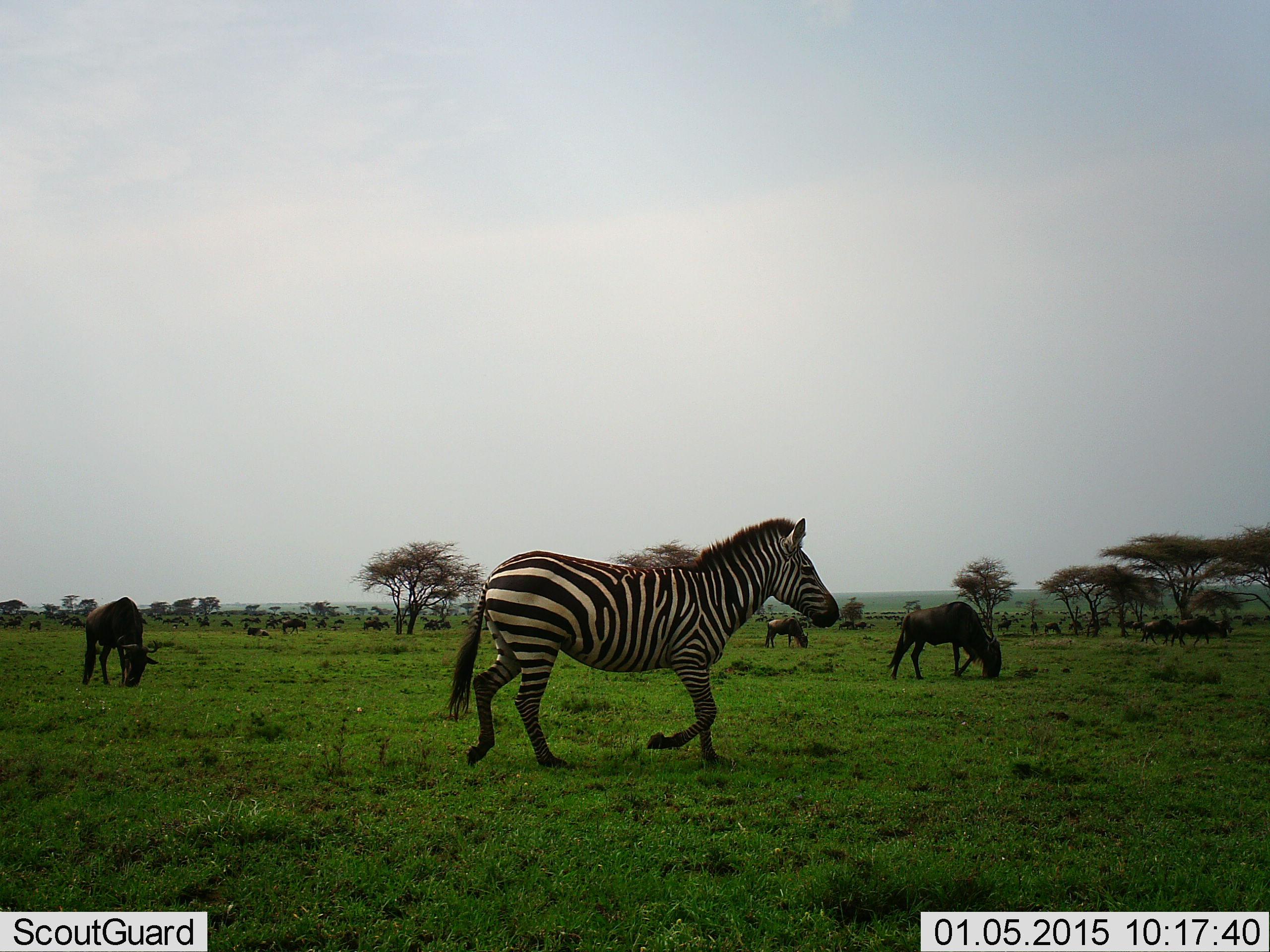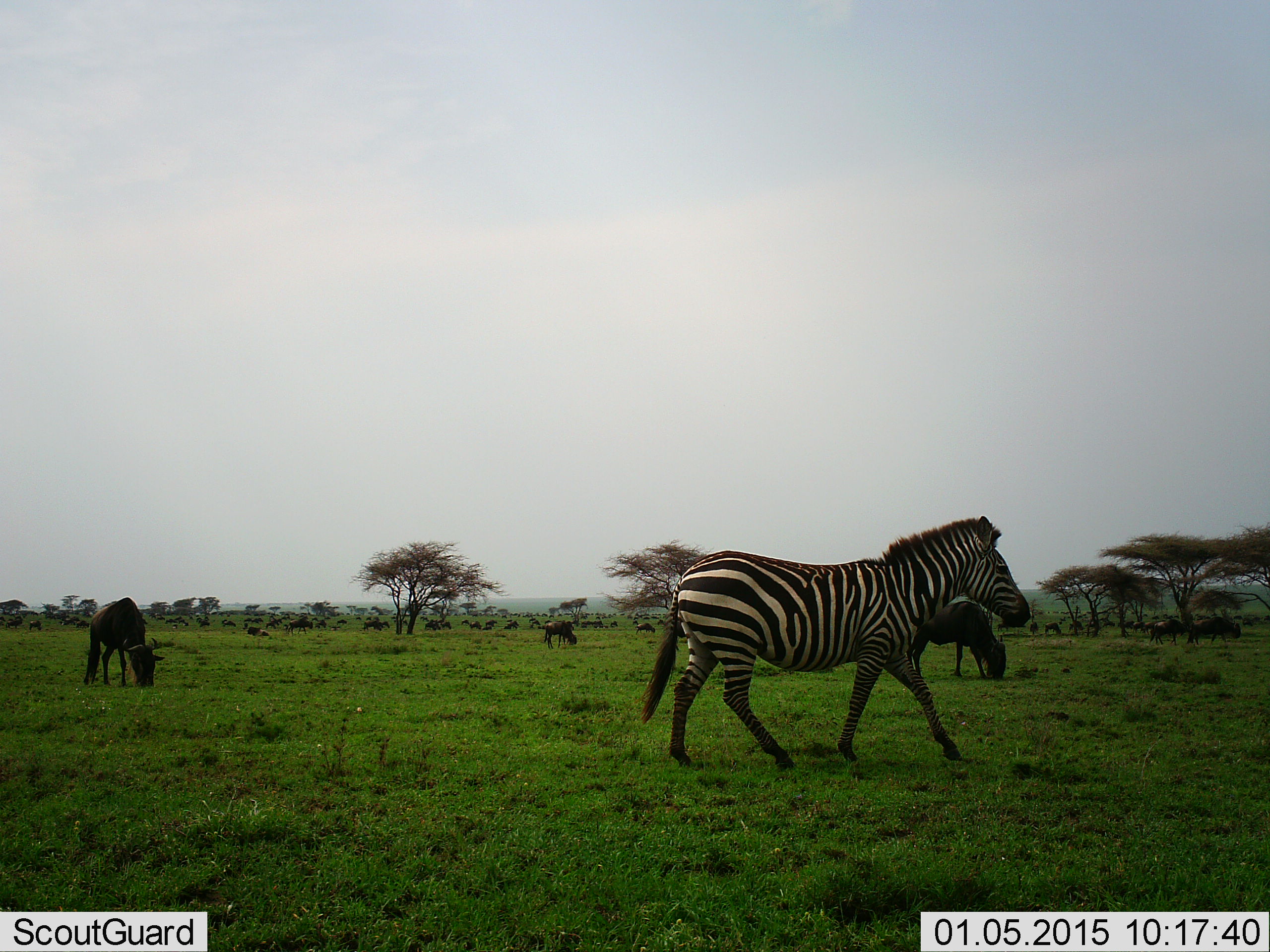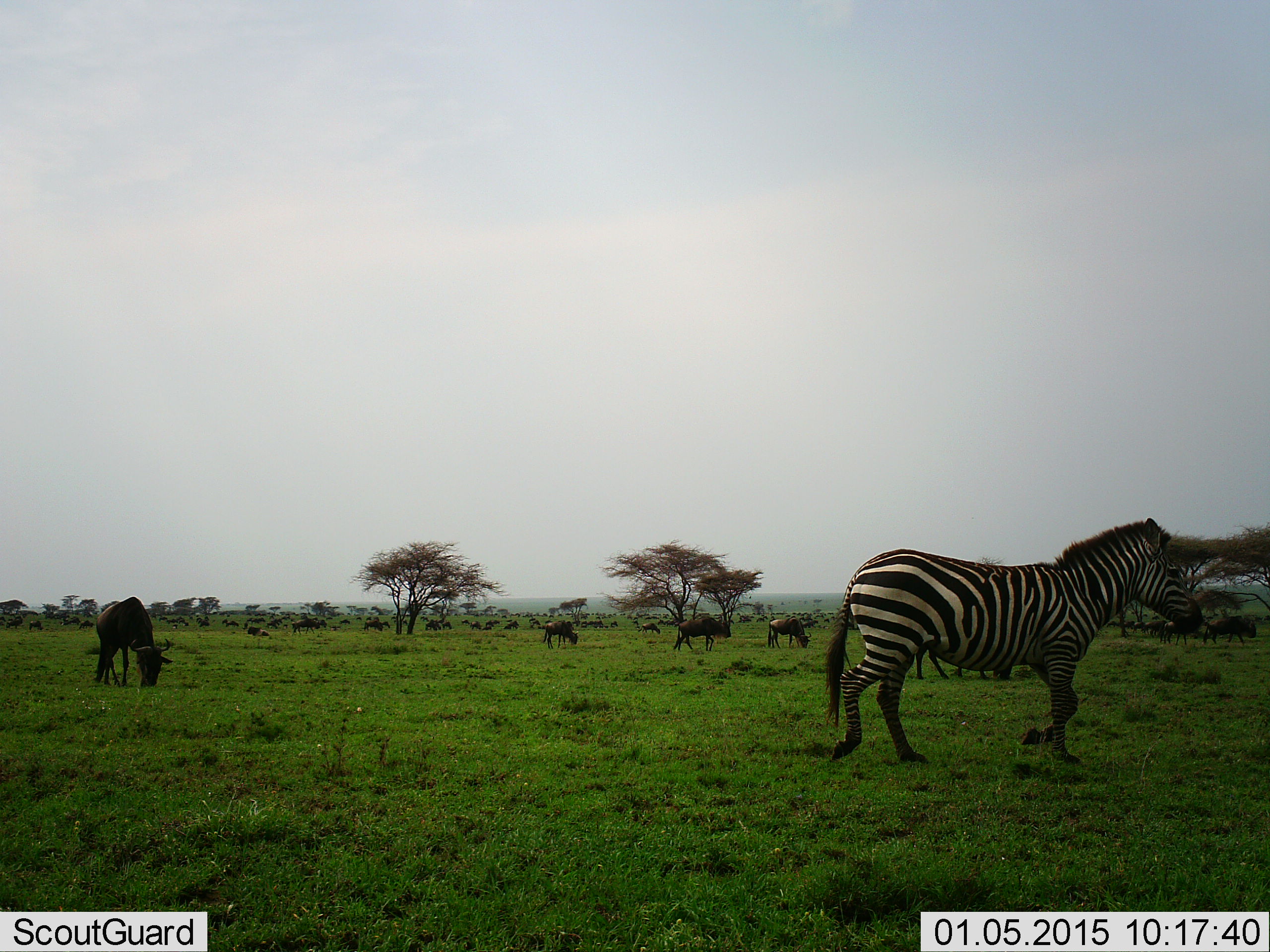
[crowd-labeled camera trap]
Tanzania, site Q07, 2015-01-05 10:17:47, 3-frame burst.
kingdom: Animalia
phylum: Chordata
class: Mammalia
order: Artiodactyla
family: Bovidae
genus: Connochaetes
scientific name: Connochaetes taurinus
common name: blue wildebeest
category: wildebeest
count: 11-50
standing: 60%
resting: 0%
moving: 50%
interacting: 0%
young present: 0%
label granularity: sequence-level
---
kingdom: Animalia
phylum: Chordata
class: Mammalia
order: Perissodactyla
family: Equidae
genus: Equus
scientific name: Equus quagga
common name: plains zebra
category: zebra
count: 1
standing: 20%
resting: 0%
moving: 90%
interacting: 0%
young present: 0%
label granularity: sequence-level